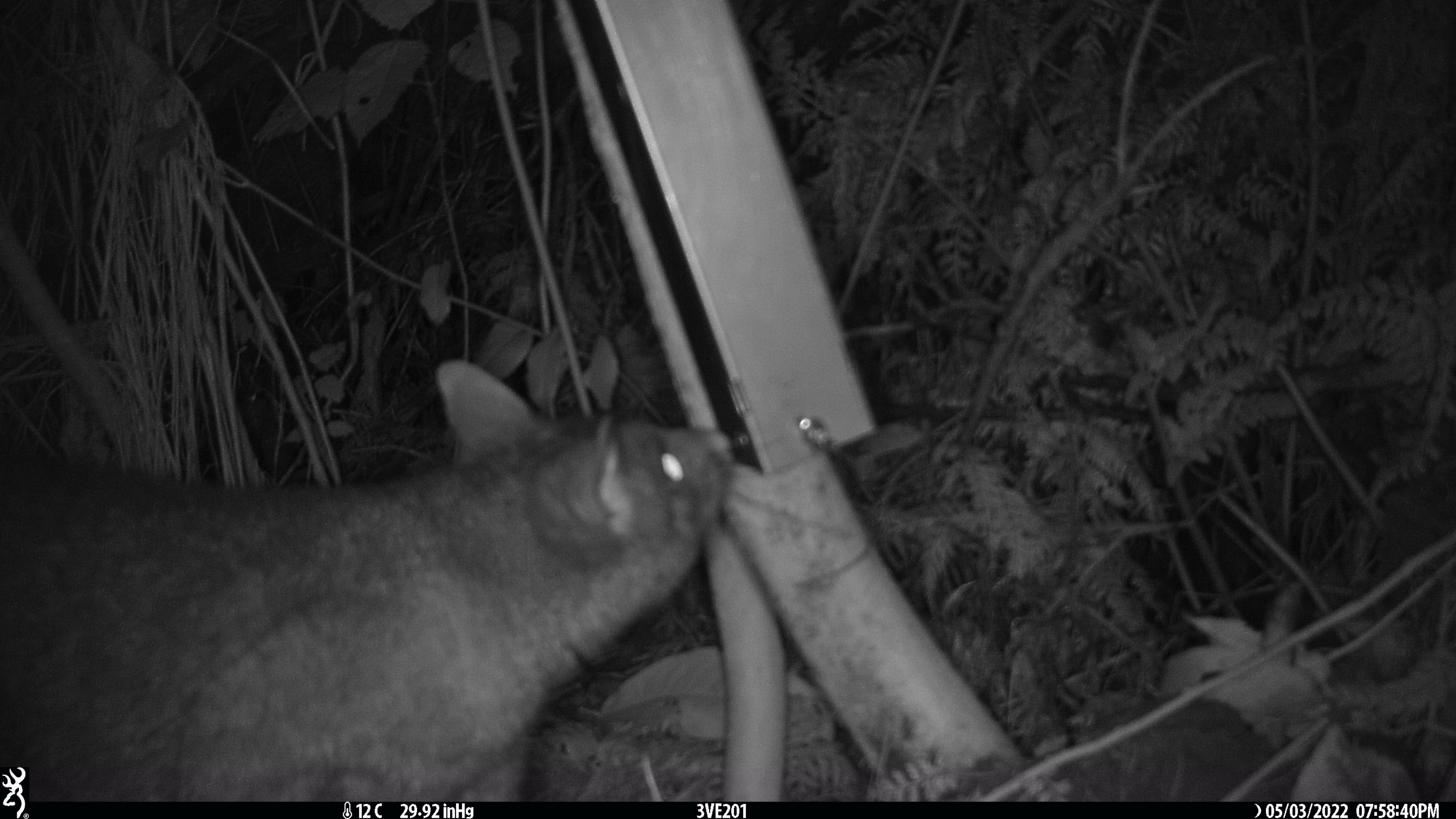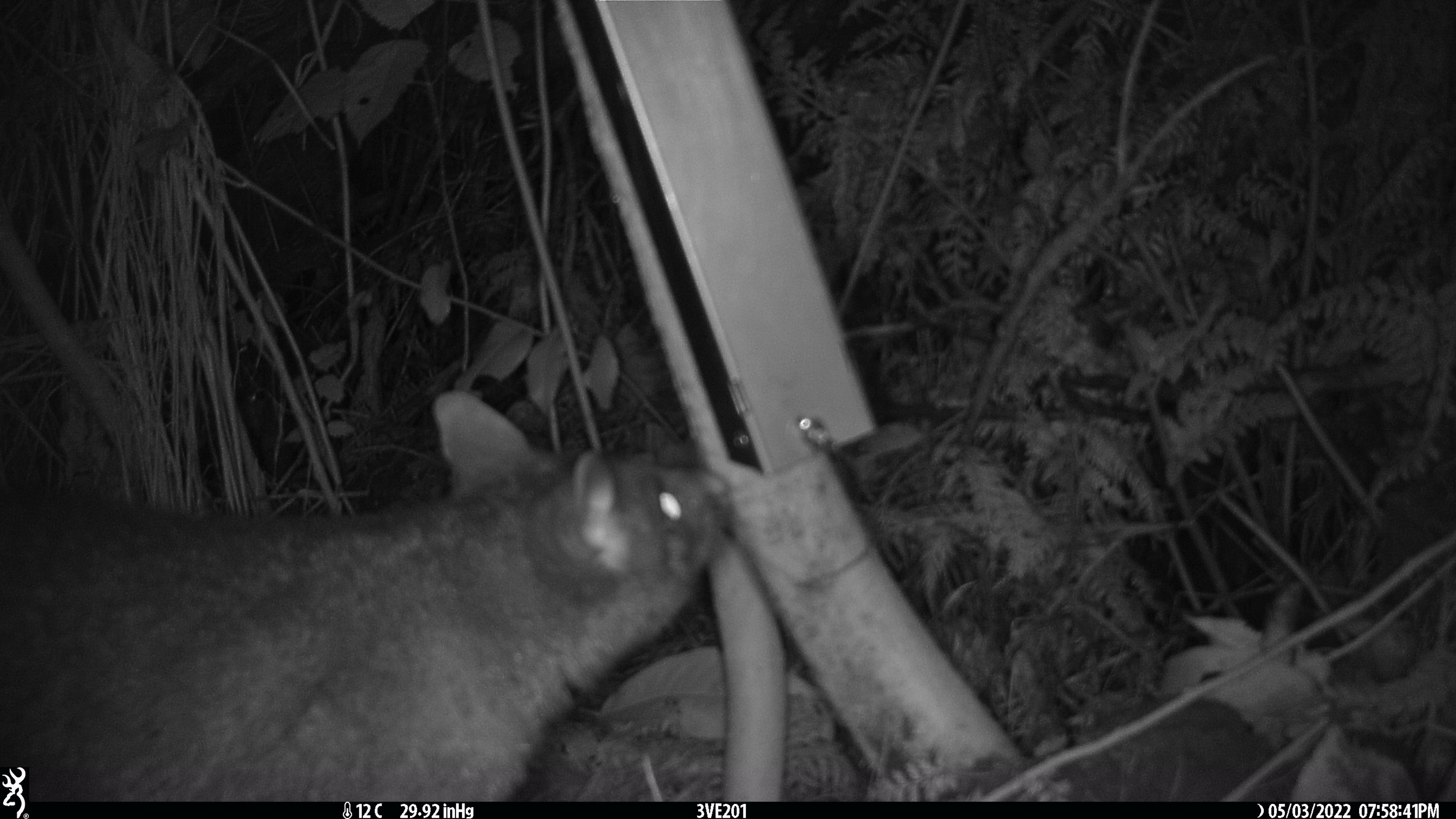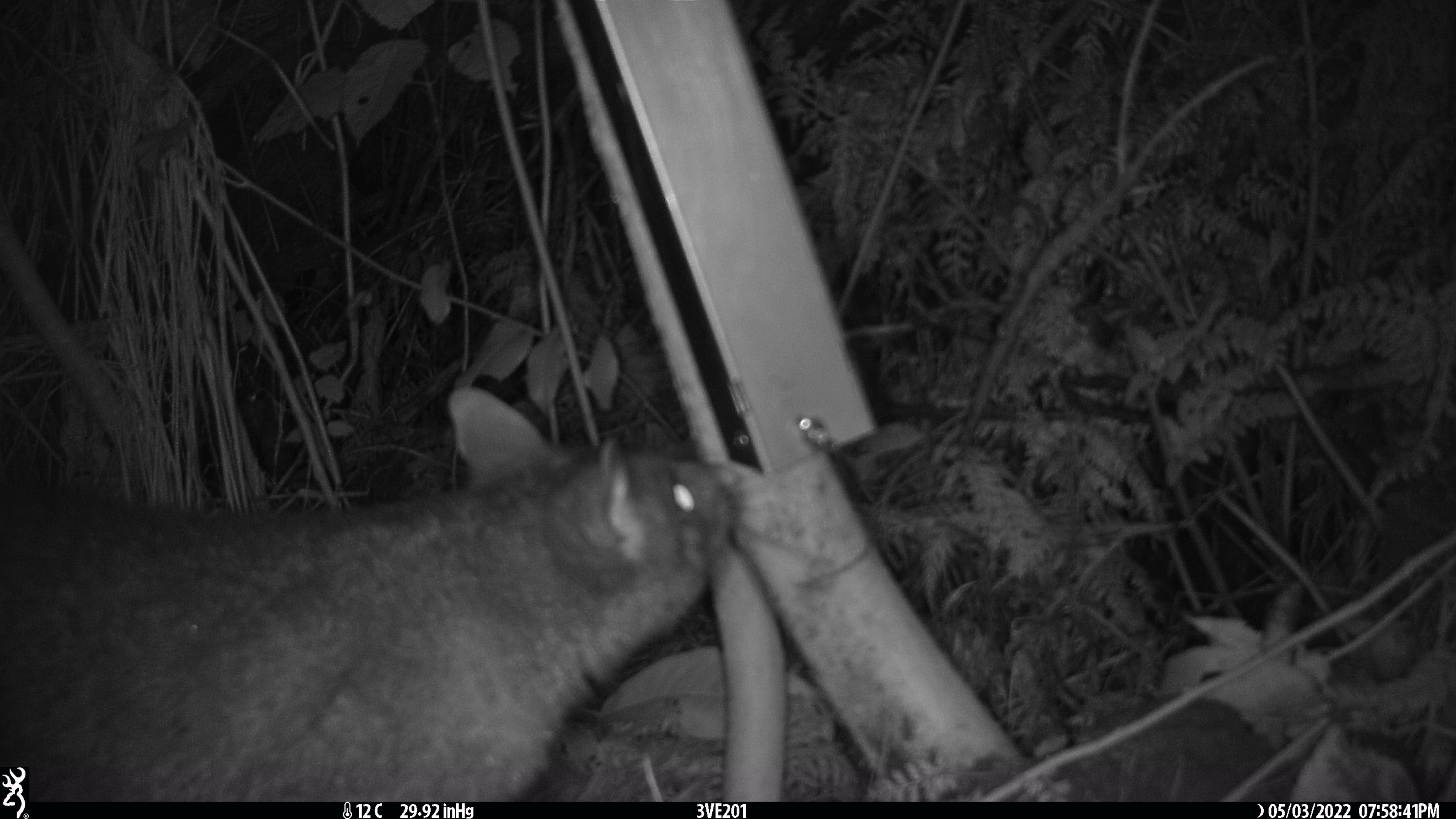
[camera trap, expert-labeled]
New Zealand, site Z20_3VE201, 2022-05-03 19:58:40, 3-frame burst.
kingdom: Animalia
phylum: Chordata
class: Mammalia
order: Diprotodontia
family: Phalangeridae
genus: Trichosurus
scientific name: Trichosurus vulpecula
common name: common brushtail possum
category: possum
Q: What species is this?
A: Possum (common brushtail possum) (Trichosurus vulpecula).